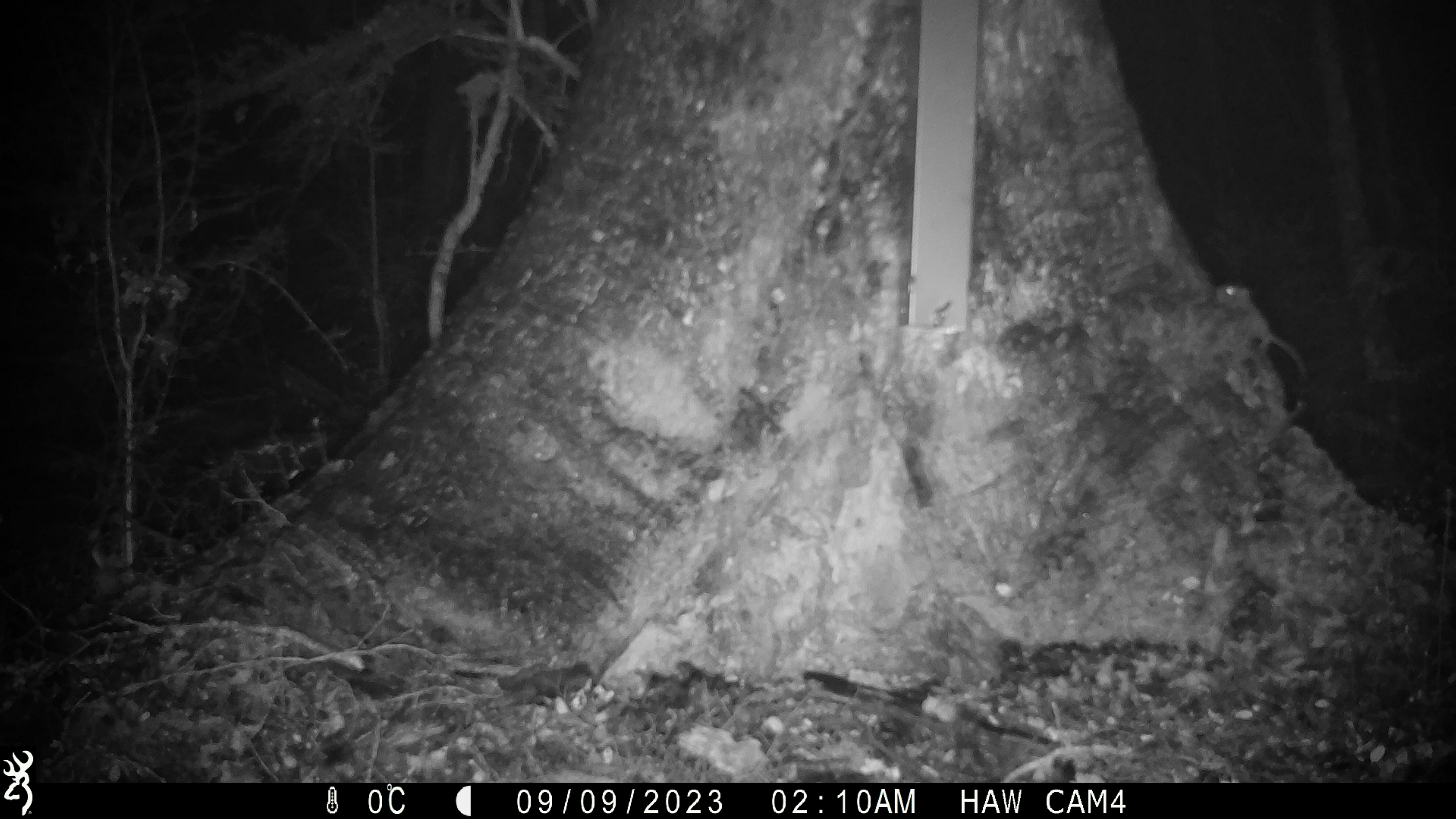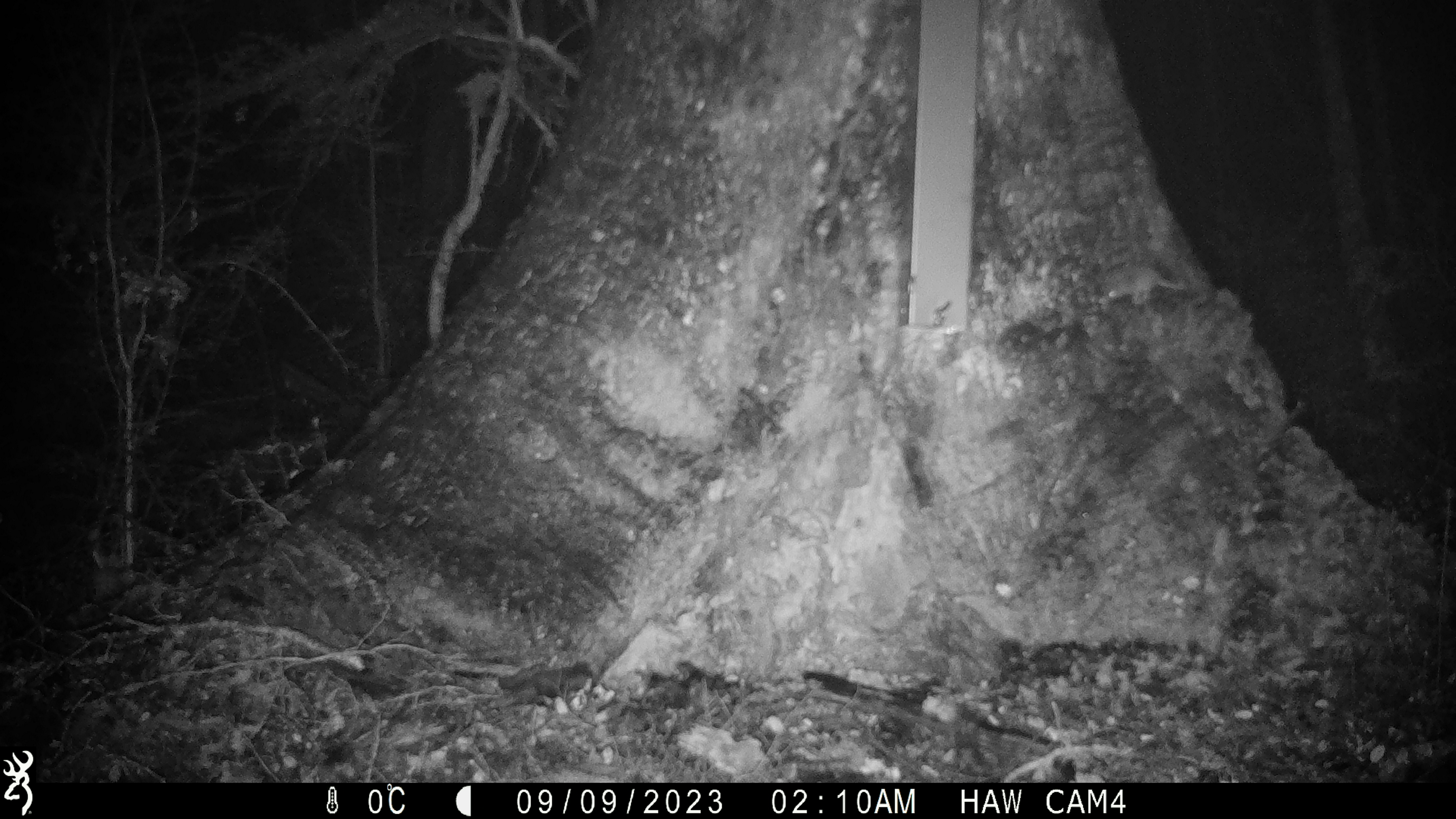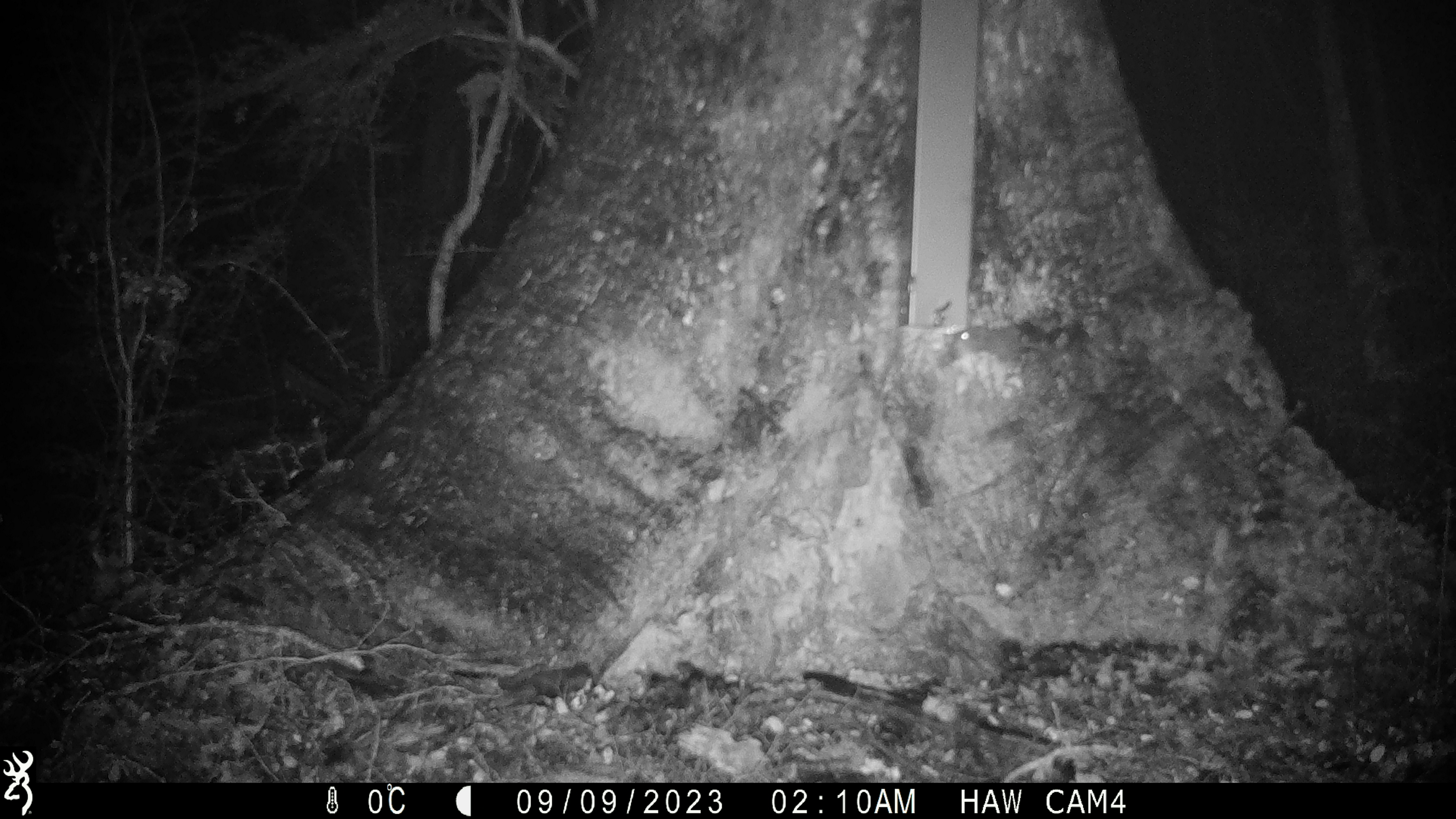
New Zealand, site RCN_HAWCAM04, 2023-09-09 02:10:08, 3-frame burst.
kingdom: Animalia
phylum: Chordata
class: Mammalia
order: Rodentia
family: Muridae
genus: Mus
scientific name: Mus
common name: mouse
Mouse (Mus).